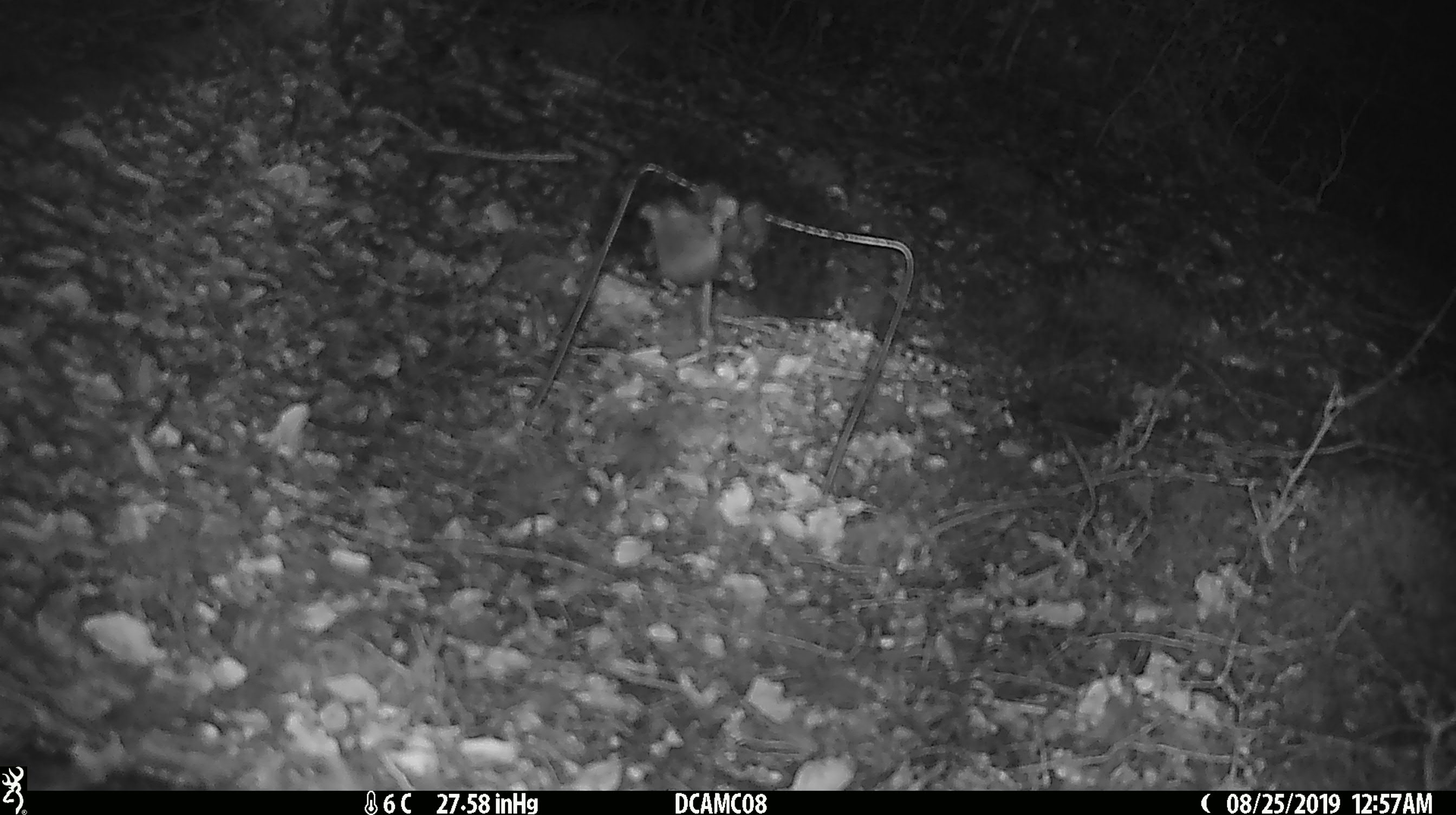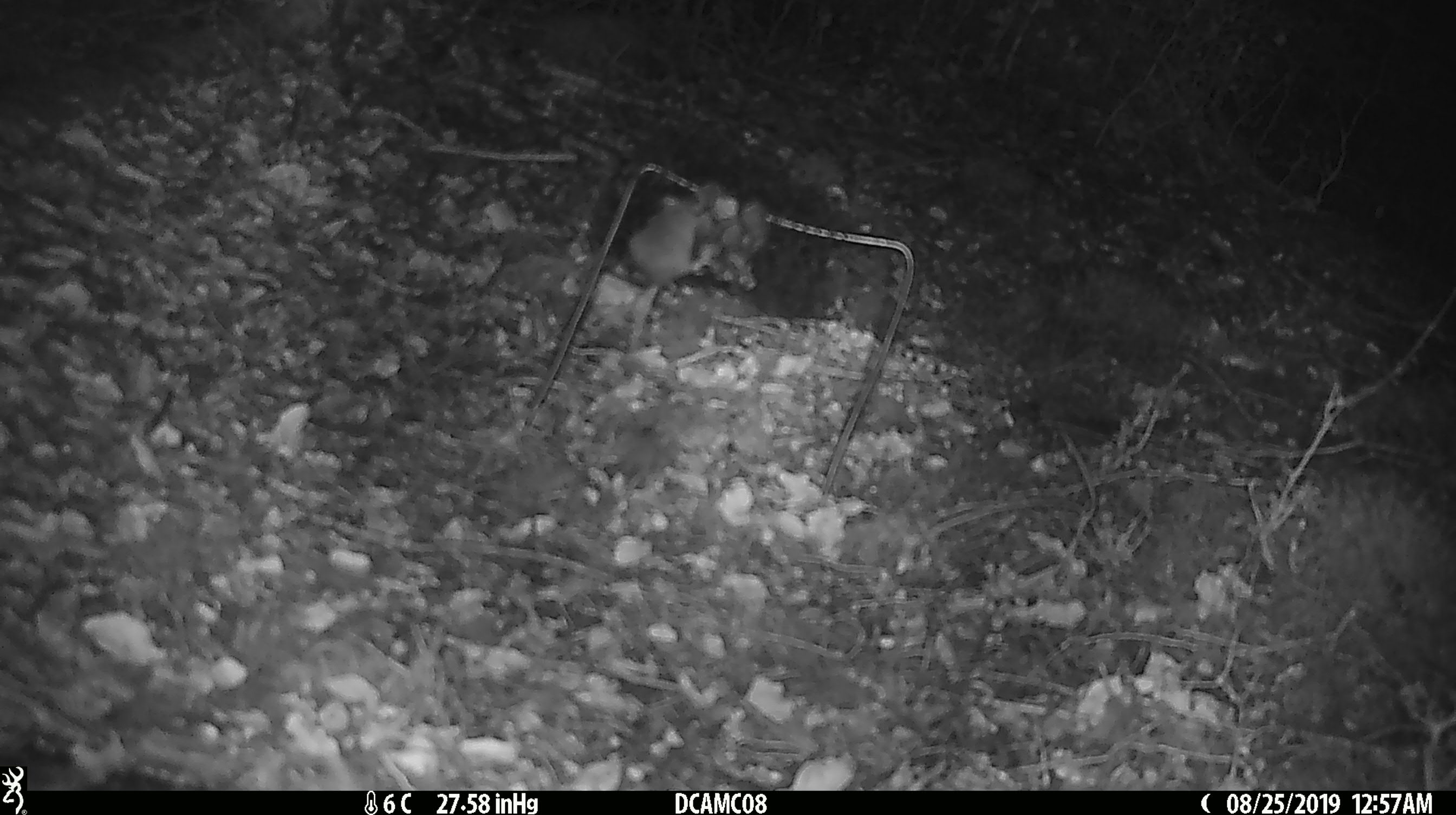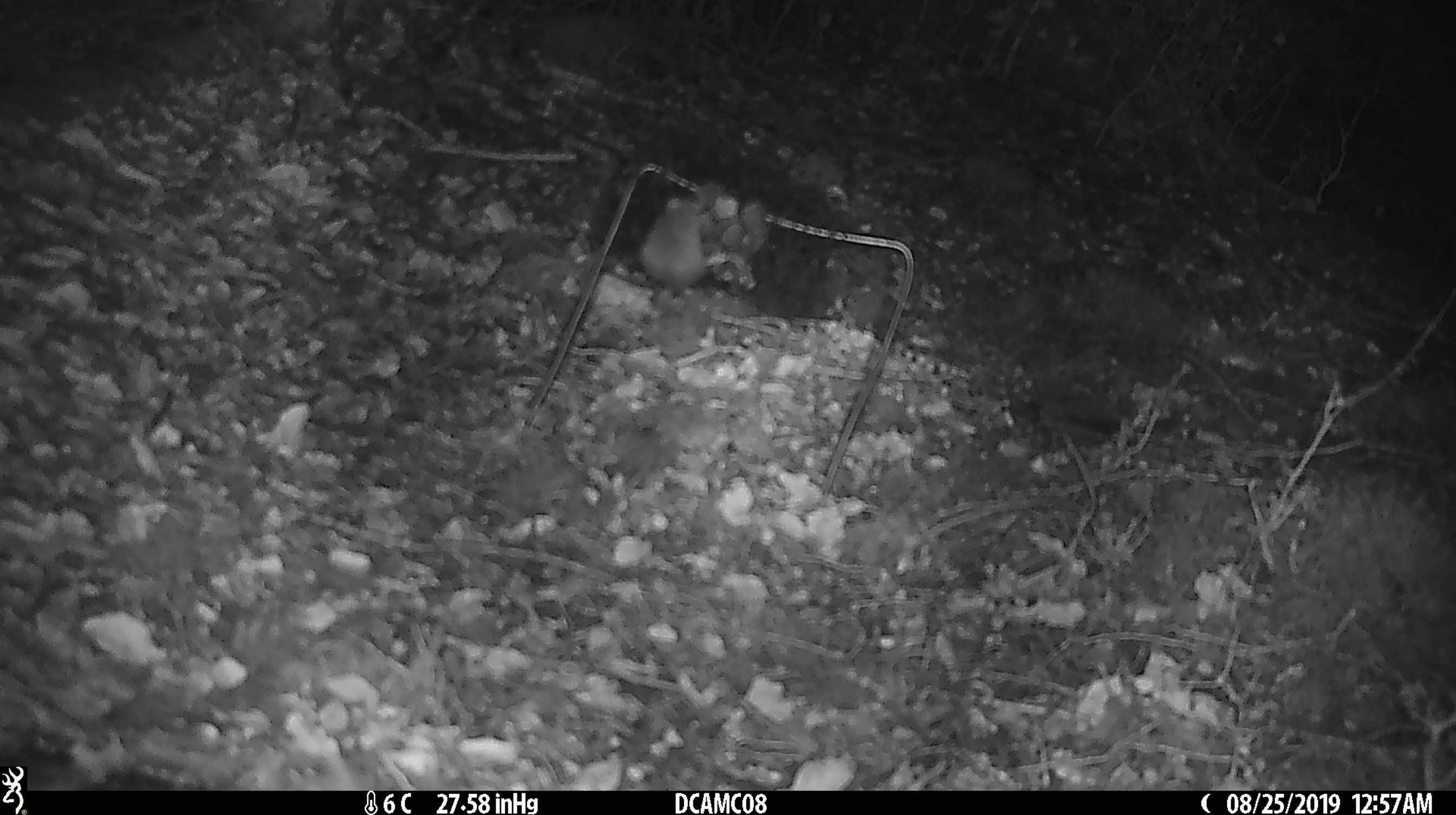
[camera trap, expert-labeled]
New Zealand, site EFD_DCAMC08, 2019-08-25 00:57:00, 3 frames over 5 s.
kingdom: Animalia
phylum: Chordata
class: Mammalia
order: Rodentia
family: Muridae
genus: Mus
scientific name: Mus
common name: mouse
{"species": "mouse (Mus)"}